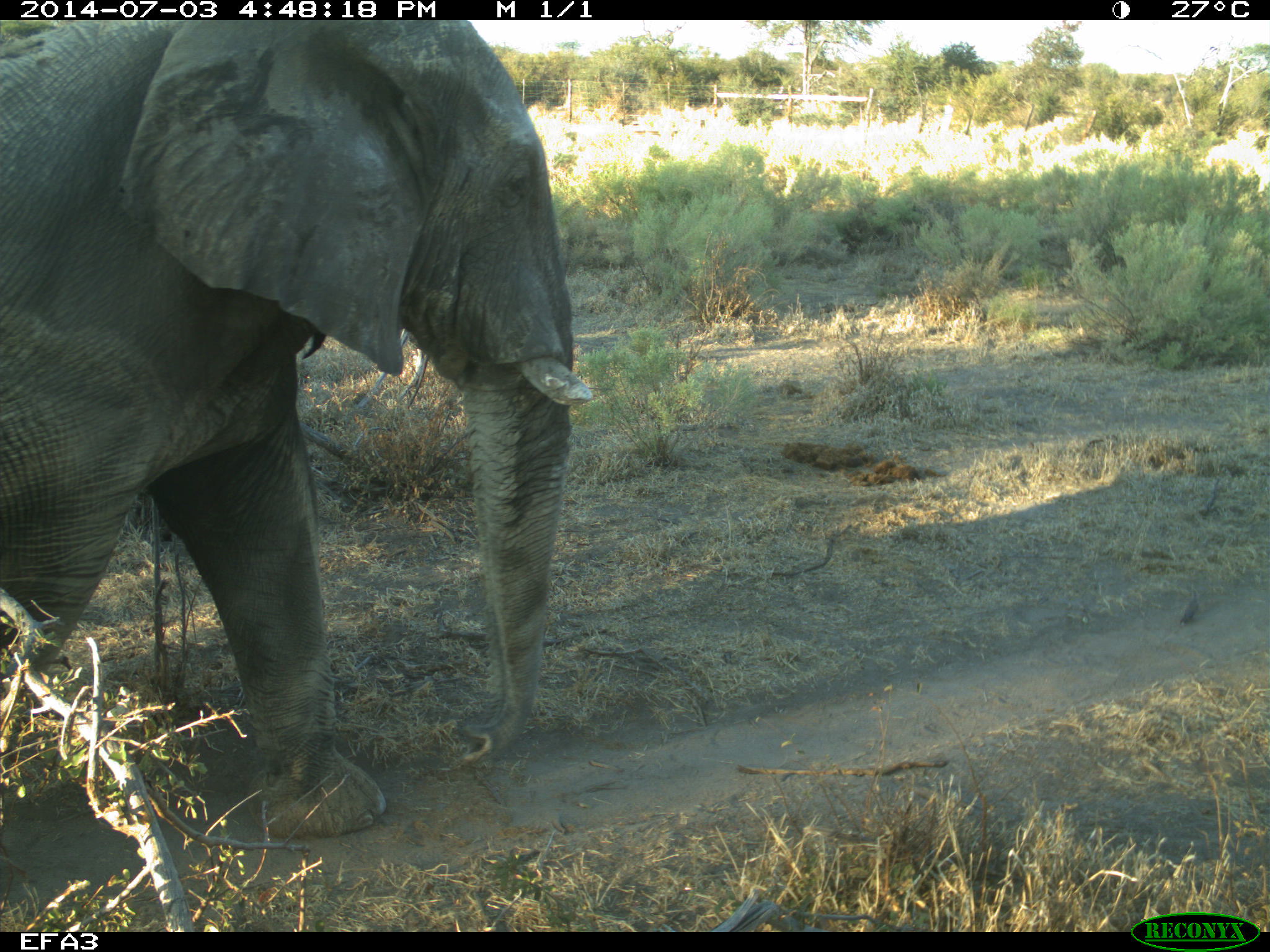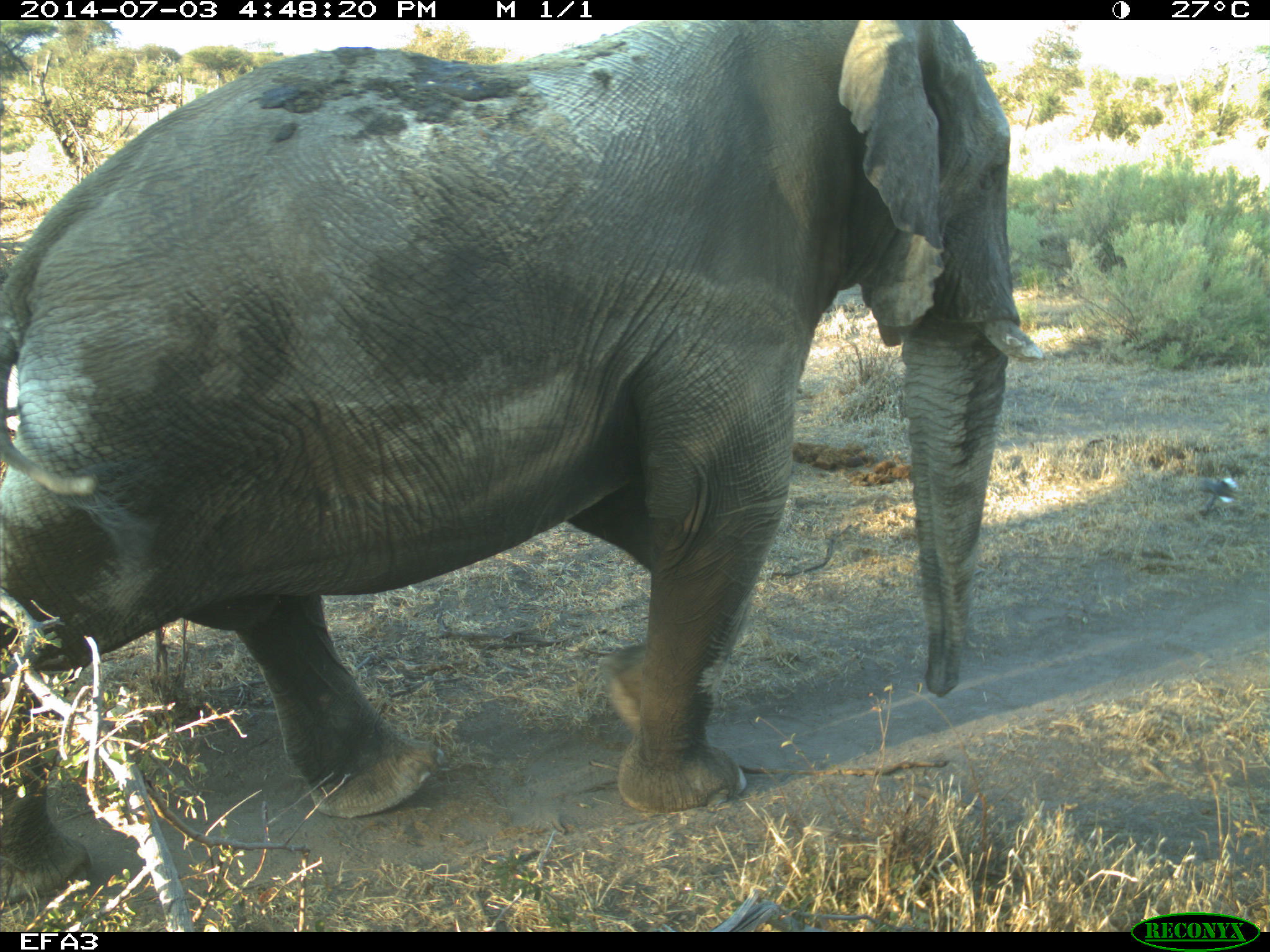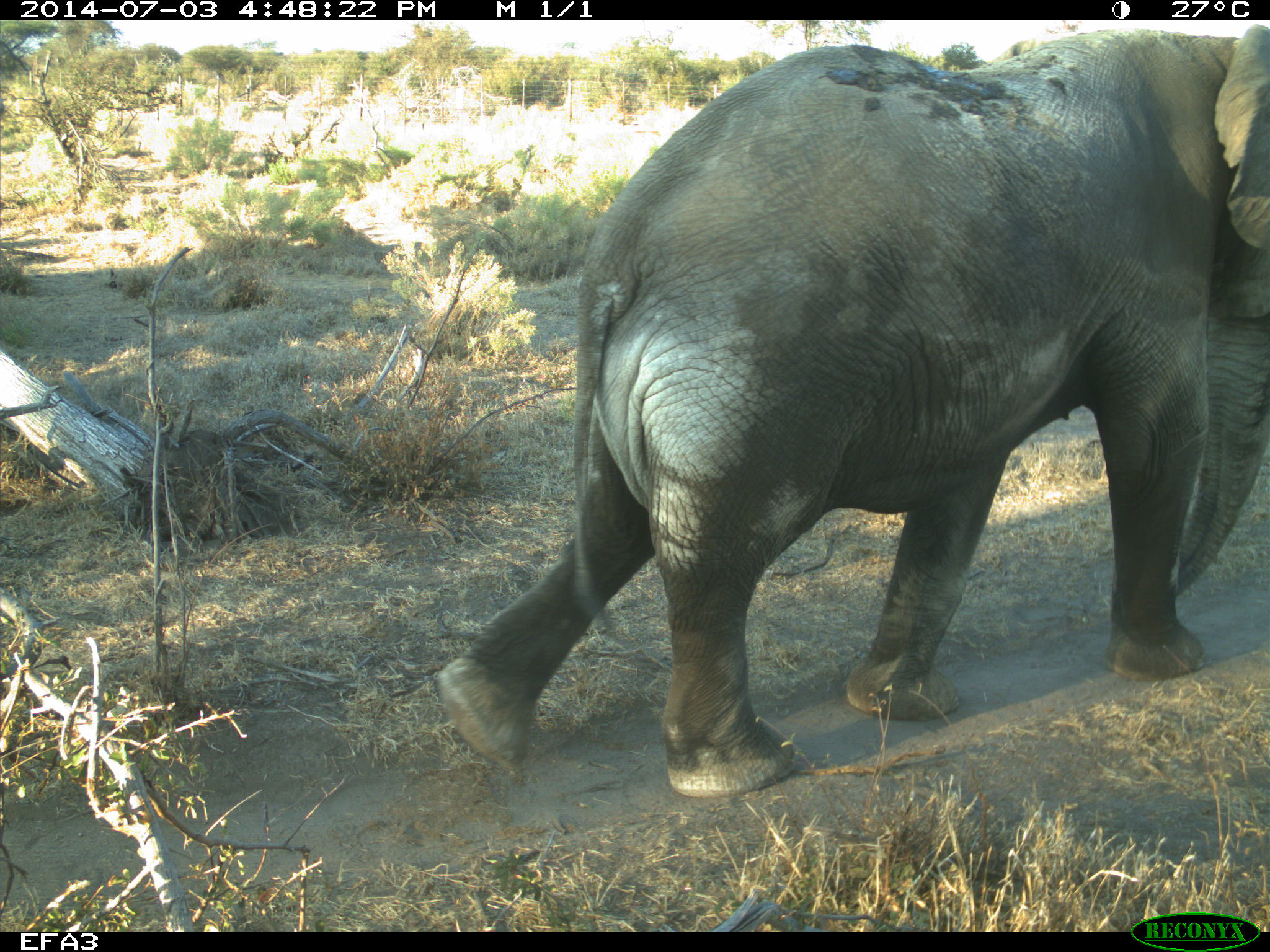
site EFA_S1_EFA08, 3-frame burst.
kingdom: Animalia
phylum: Chordata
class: Mammalia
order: Proboscidea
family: Elephantidae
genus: Loxodonta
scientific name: Loxodonta africana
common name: african bush elephant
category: elephant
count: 1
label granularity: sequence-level